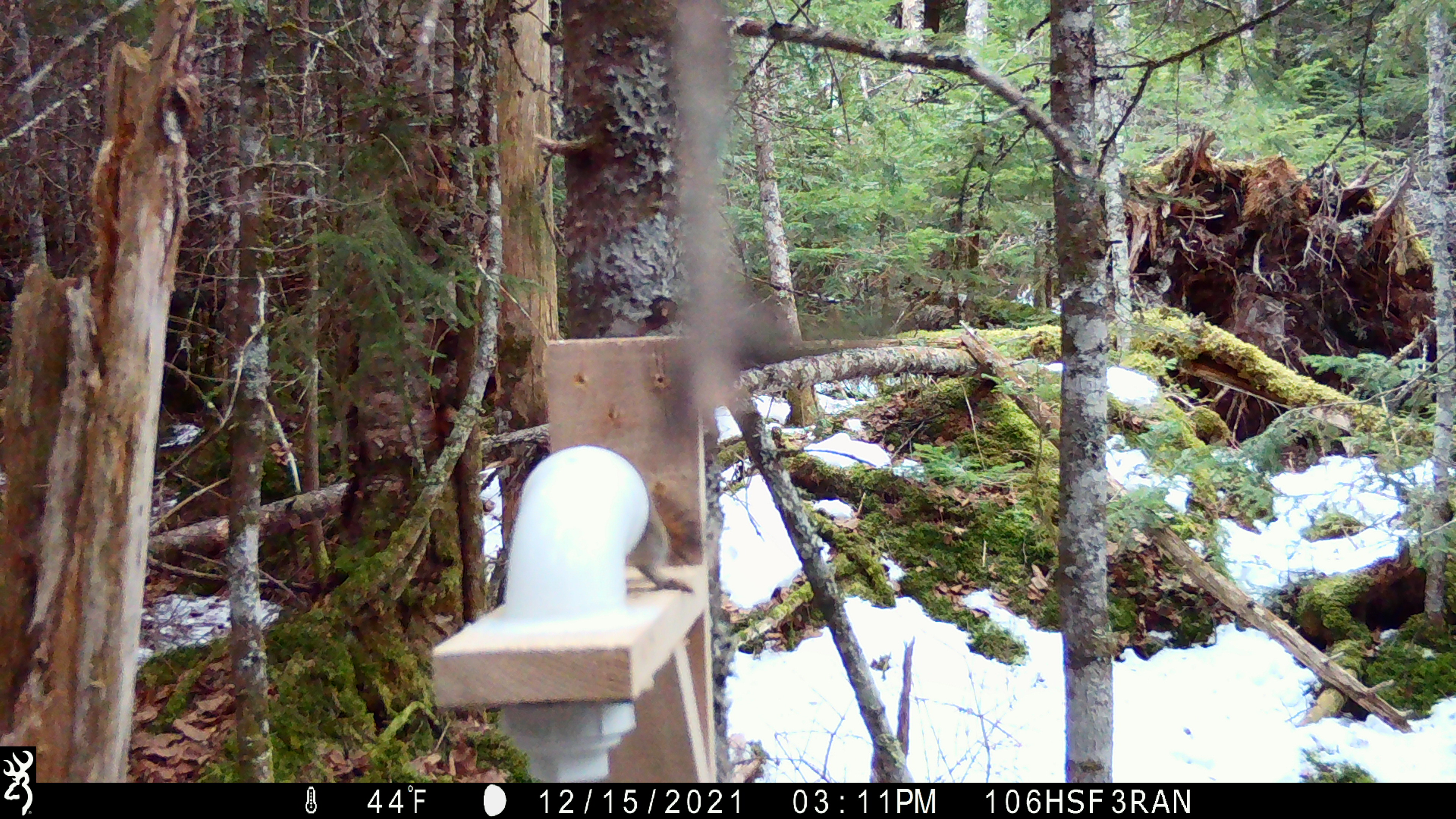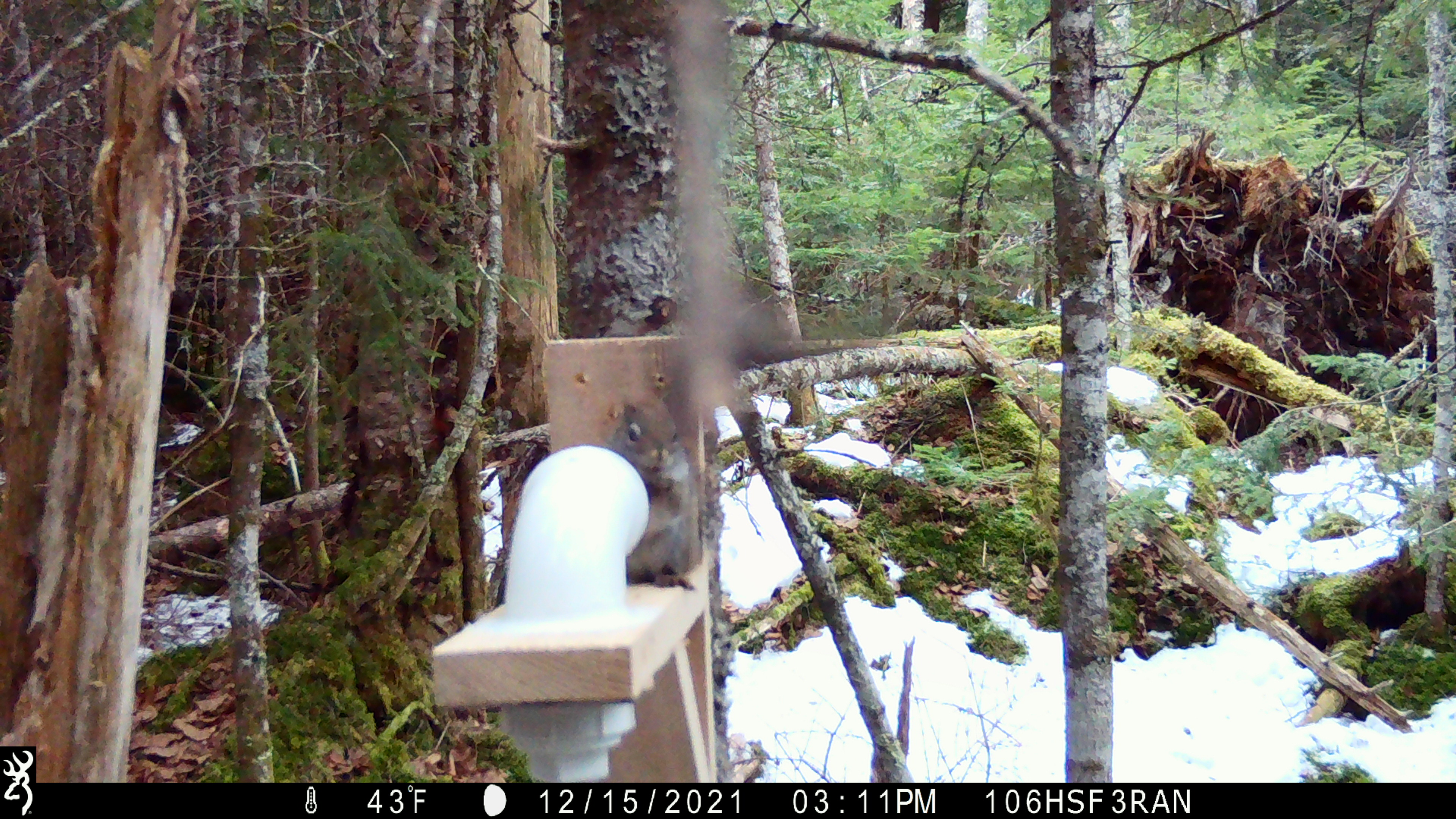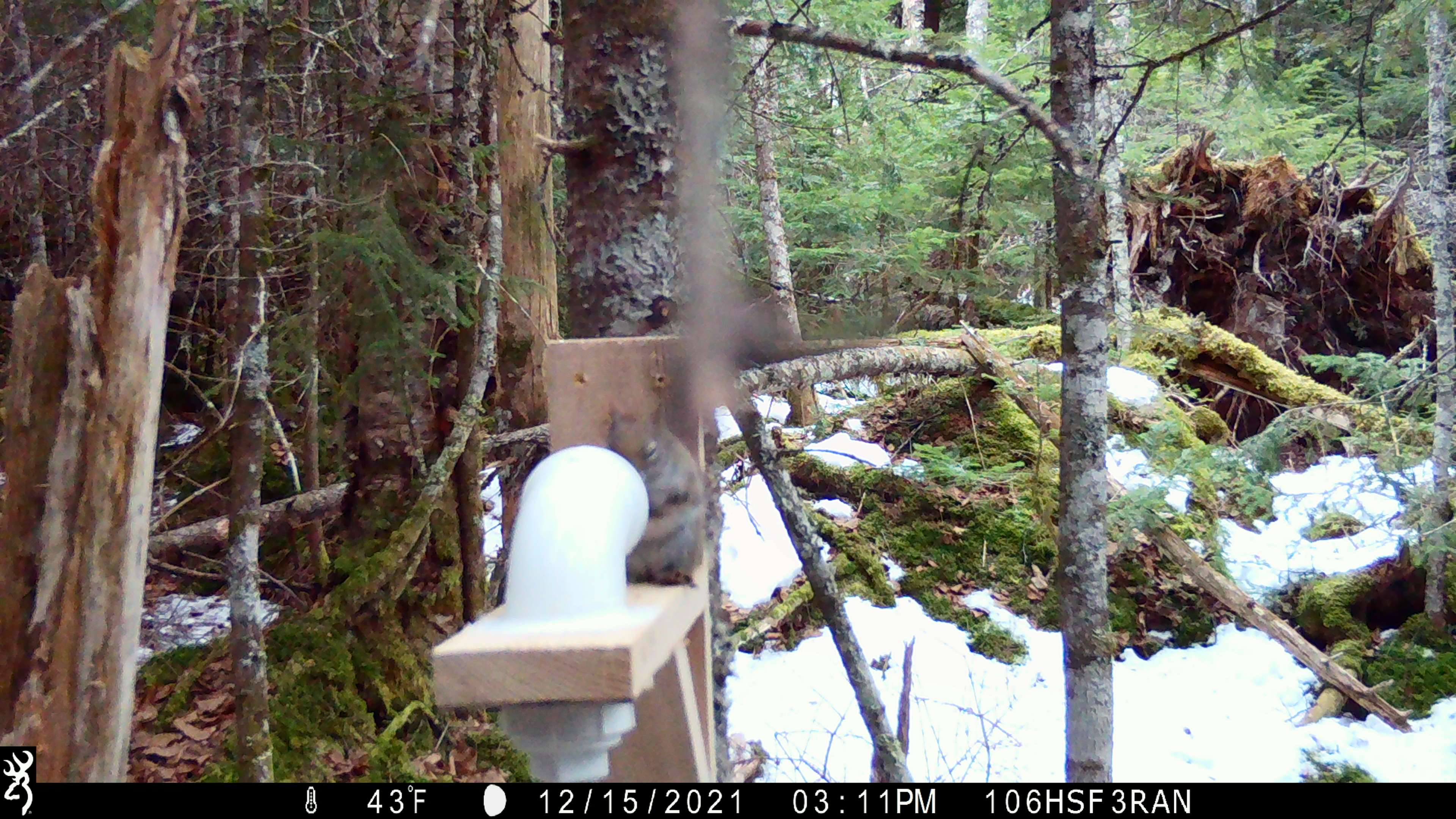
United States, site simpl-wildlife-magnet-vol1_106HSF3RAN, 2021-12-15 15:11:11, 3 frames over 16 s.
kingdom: Animalia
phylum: Chordata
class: Mammalia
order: Rodentia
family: Sciuridae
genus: Tamiasciurus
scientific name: Tamiasciurus hudsonicus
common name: red squirrel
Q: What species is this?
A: Red squirrel (Tamiasciurus hudsonicus).